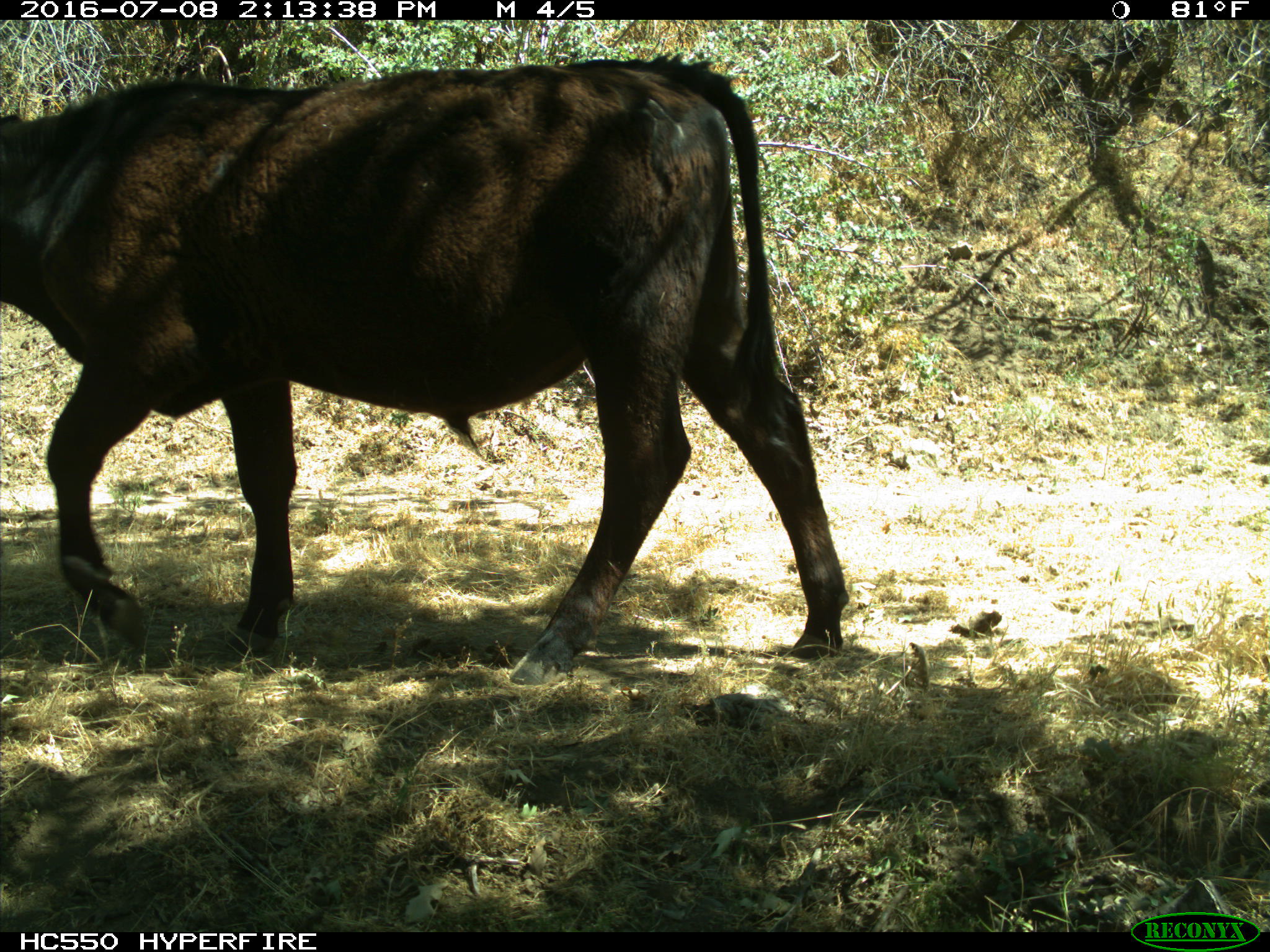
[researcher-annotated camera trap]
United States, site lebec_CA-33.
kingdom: Animalia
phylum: Chordata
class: Mammalia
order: Artiodactyla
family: Bovidae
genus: Bos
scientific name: Bos taurus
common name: domestic cow